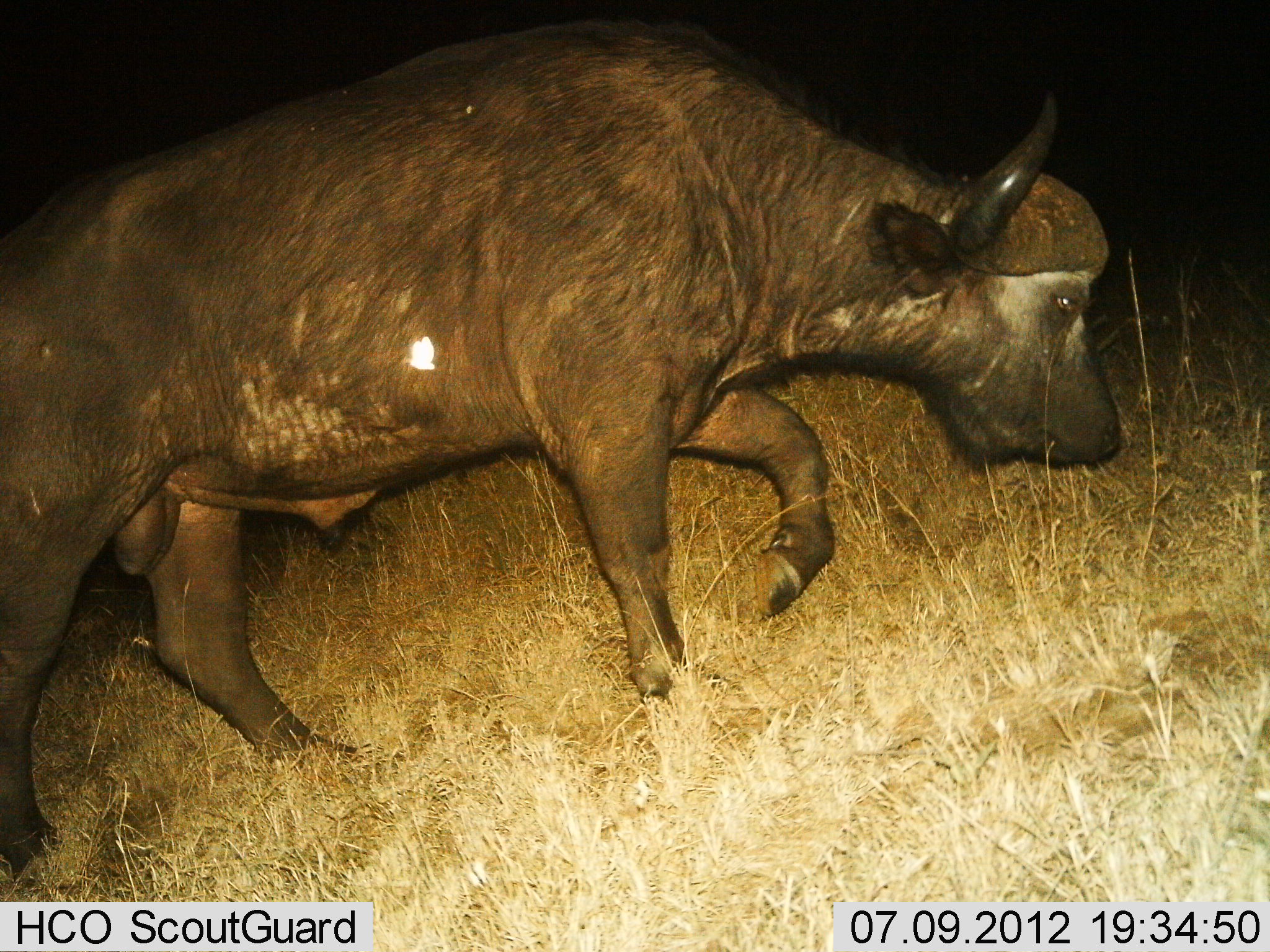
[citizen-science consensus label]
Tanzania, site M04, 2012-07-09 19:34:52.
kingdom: Animalia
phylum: Chordata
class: Mammalia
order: Artiodactyla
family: Bovidae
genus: Syncerus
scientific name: Syncerus caffer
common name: cape buffalo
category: buffalo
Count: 1.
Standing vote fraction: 0%.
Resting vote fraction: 0%.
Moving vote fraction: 100%.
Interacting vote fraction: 0%.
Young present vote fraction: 0%.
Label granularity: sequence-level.